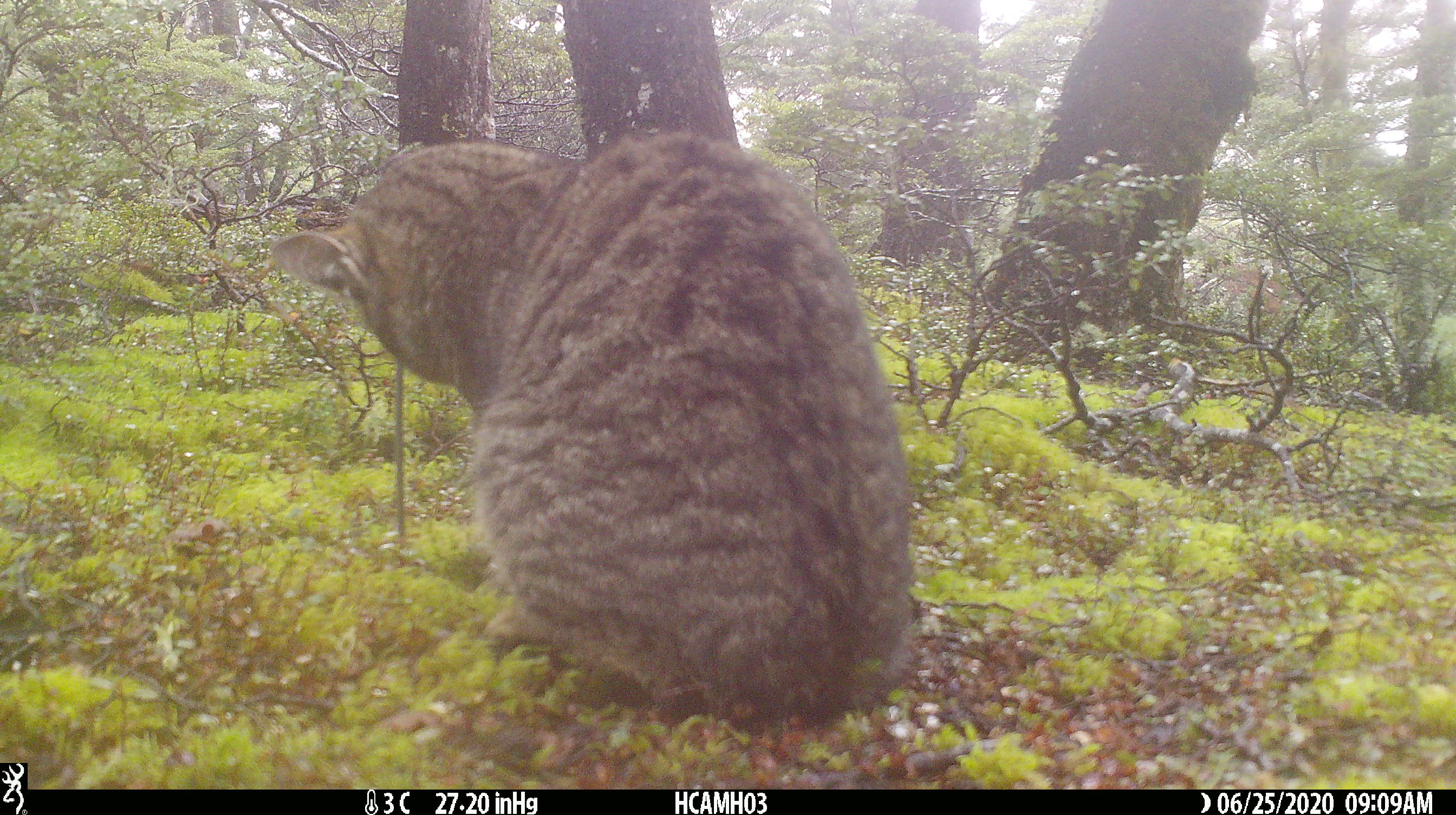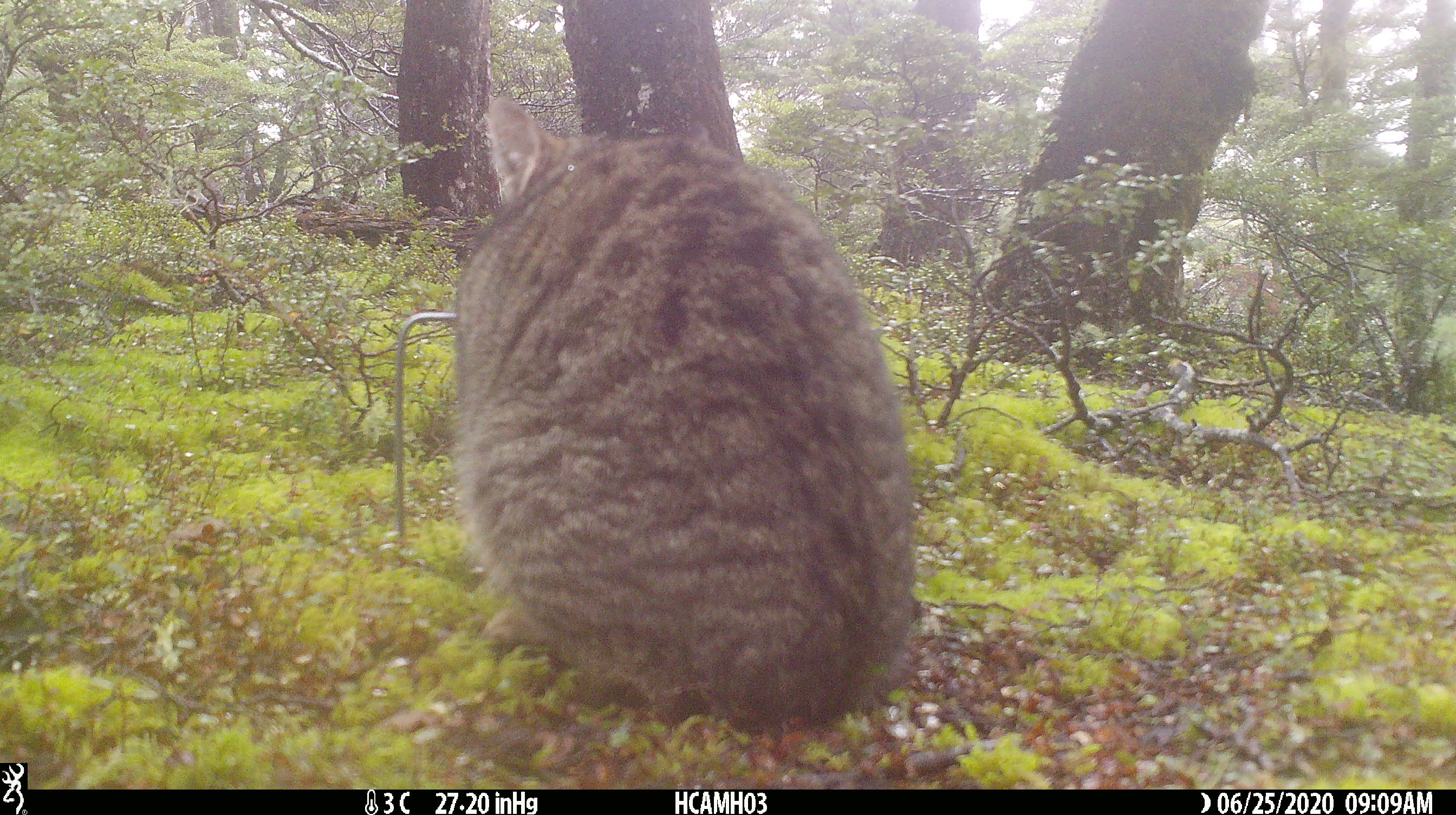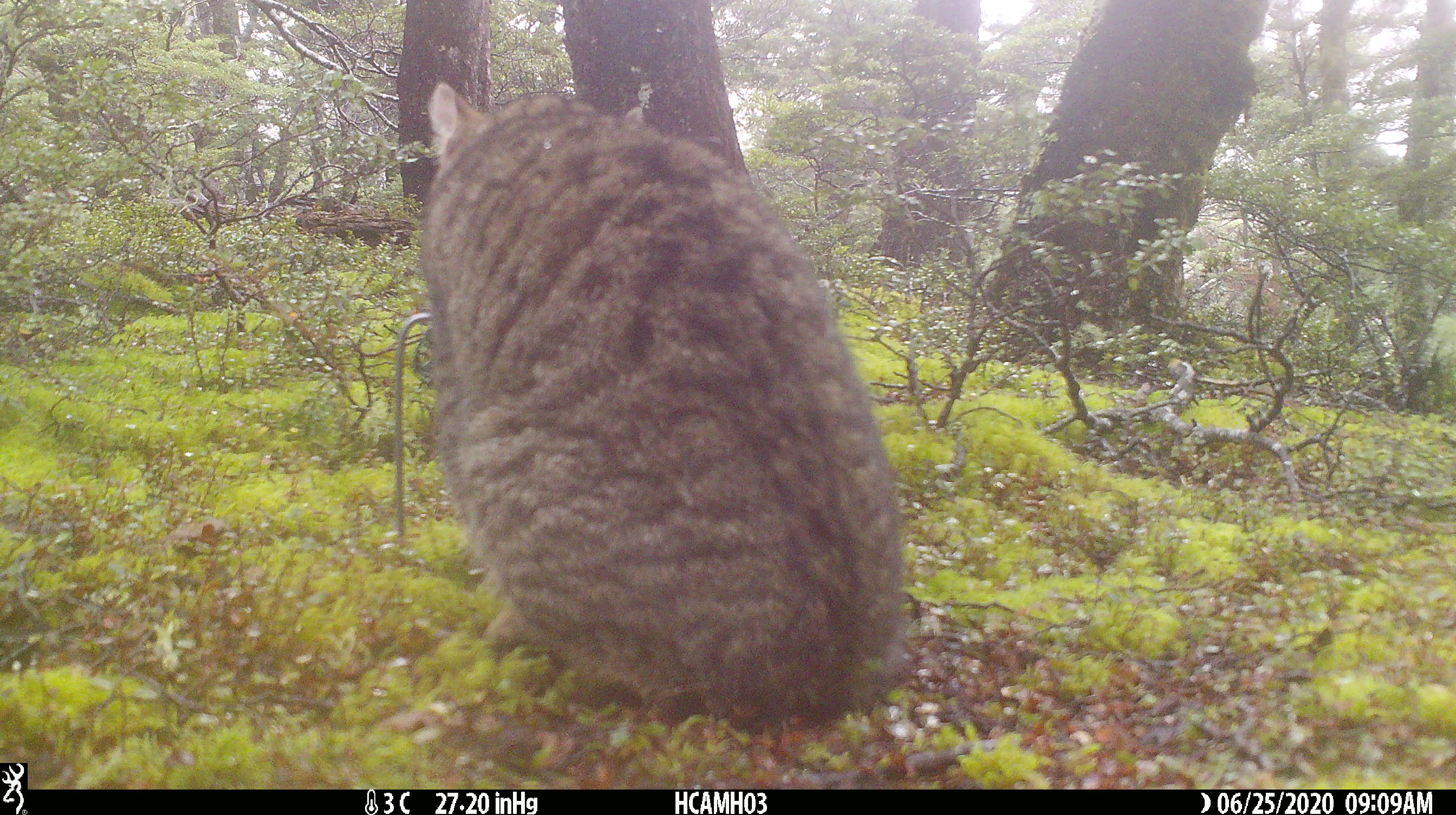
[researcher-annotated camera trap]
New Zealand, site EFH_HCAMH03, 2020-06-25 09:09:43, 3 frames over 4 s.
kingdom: Animalia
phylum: Chordata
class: Mammalia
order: Carnivora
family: Felidae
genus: Felis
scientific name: Felis catus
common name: domestic cat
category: cat